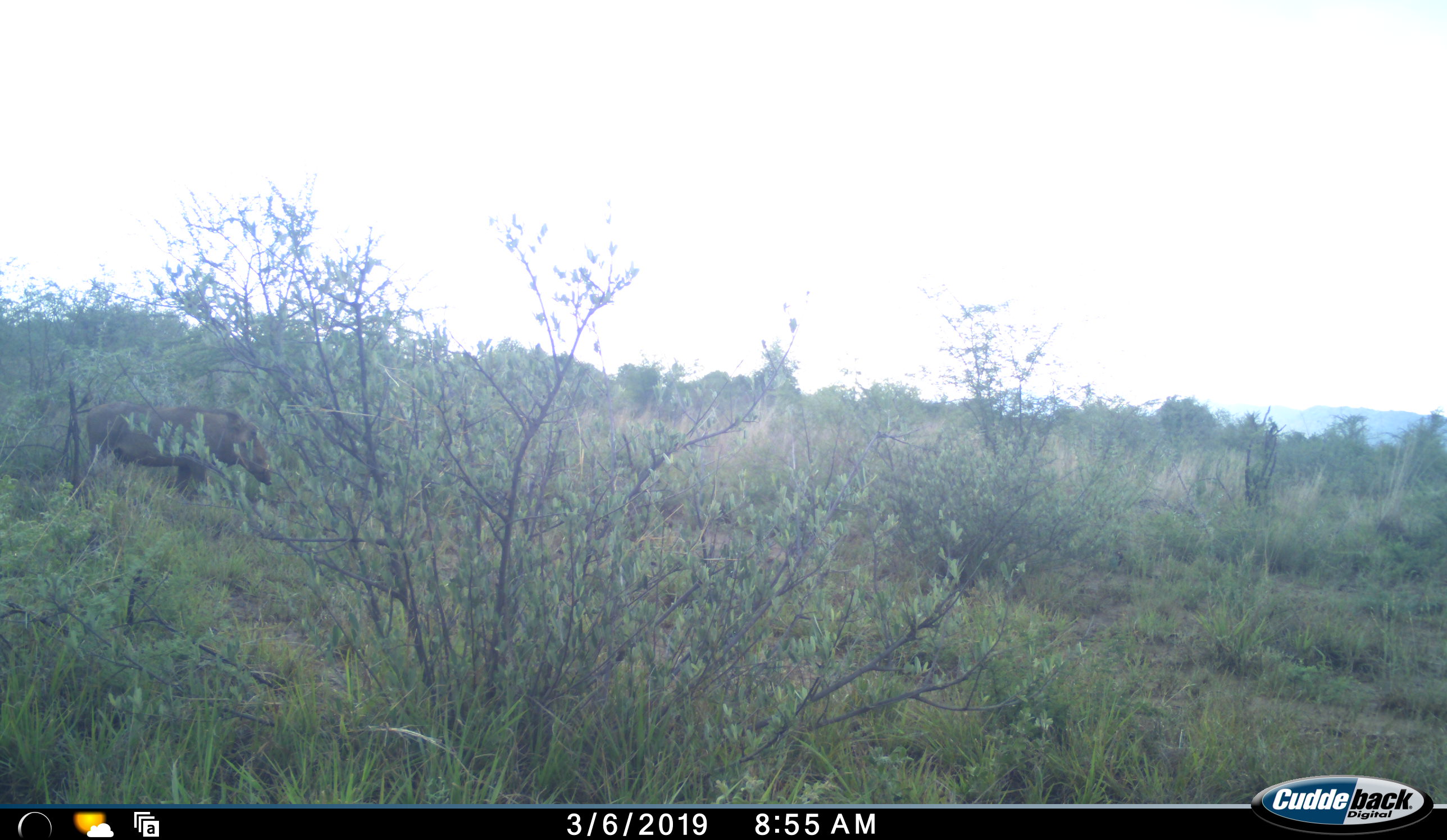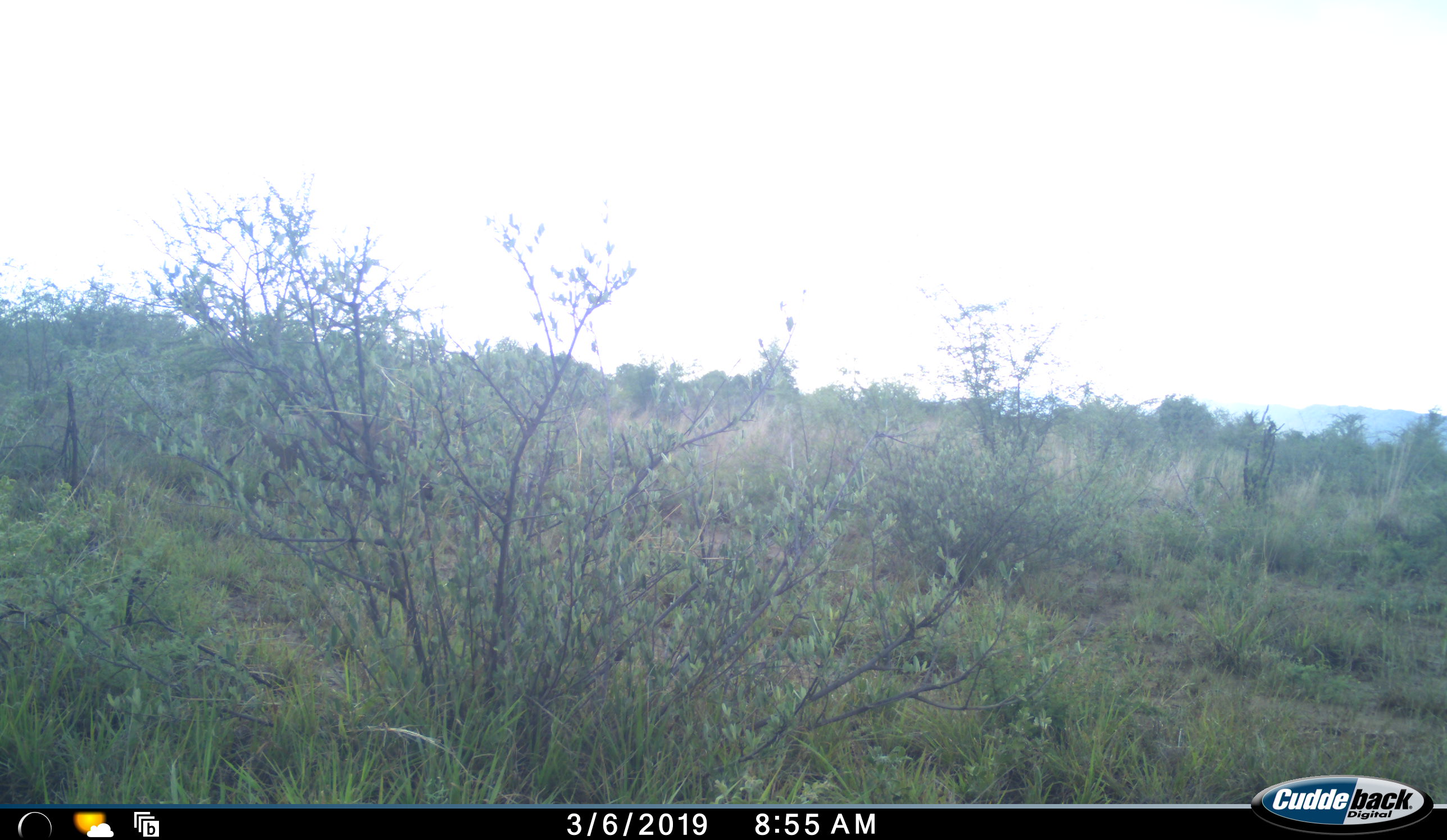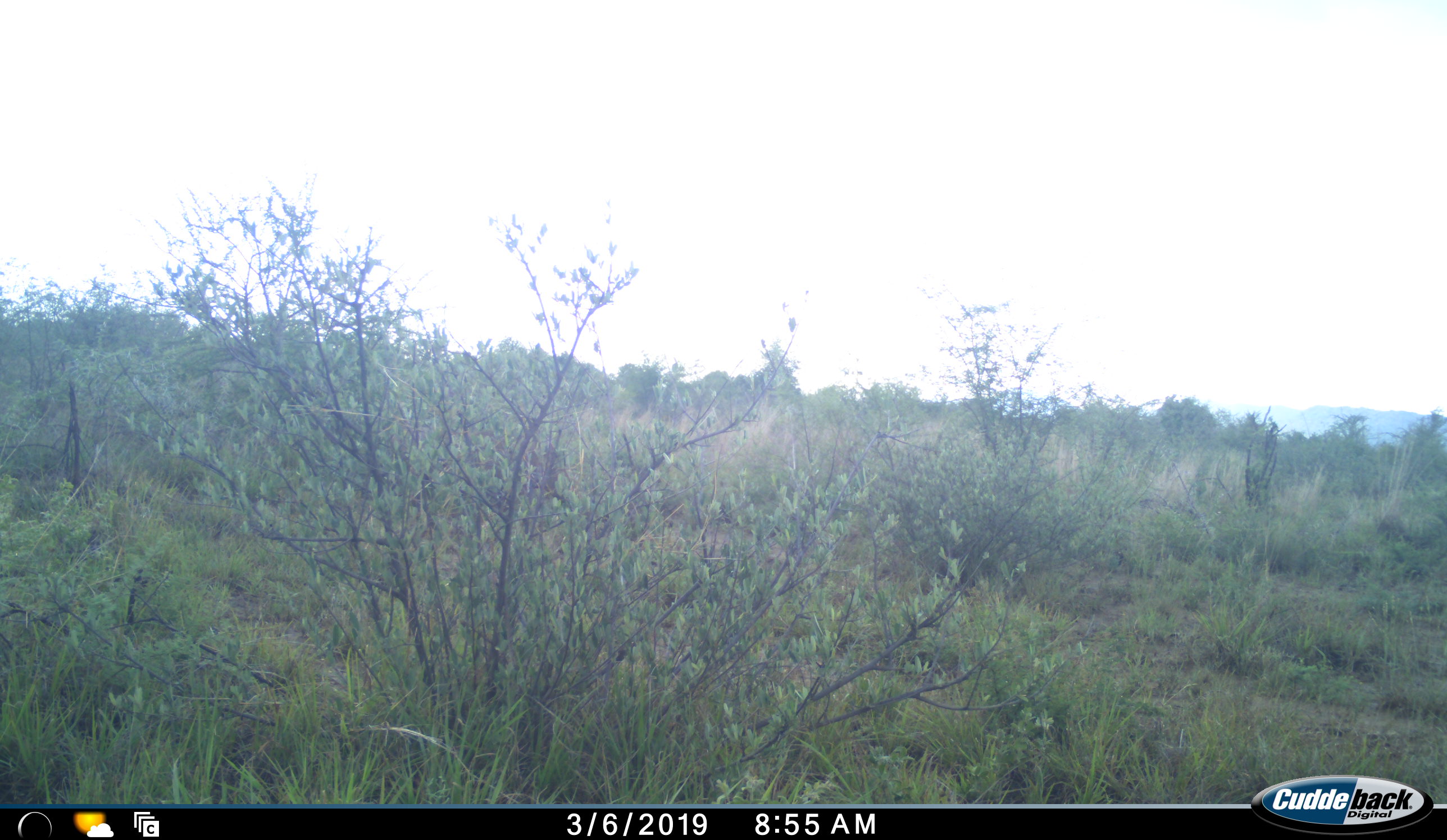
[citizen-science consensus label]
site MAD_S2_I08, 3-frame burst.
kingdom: Animalia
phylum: Chordata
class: Mammalia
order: Artiodactyla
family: Suidae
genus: Phacochoerus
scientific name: Phacochoerus africanus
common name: warthog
Warthog (Phacochoerus africanus), count 1. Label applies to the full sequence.